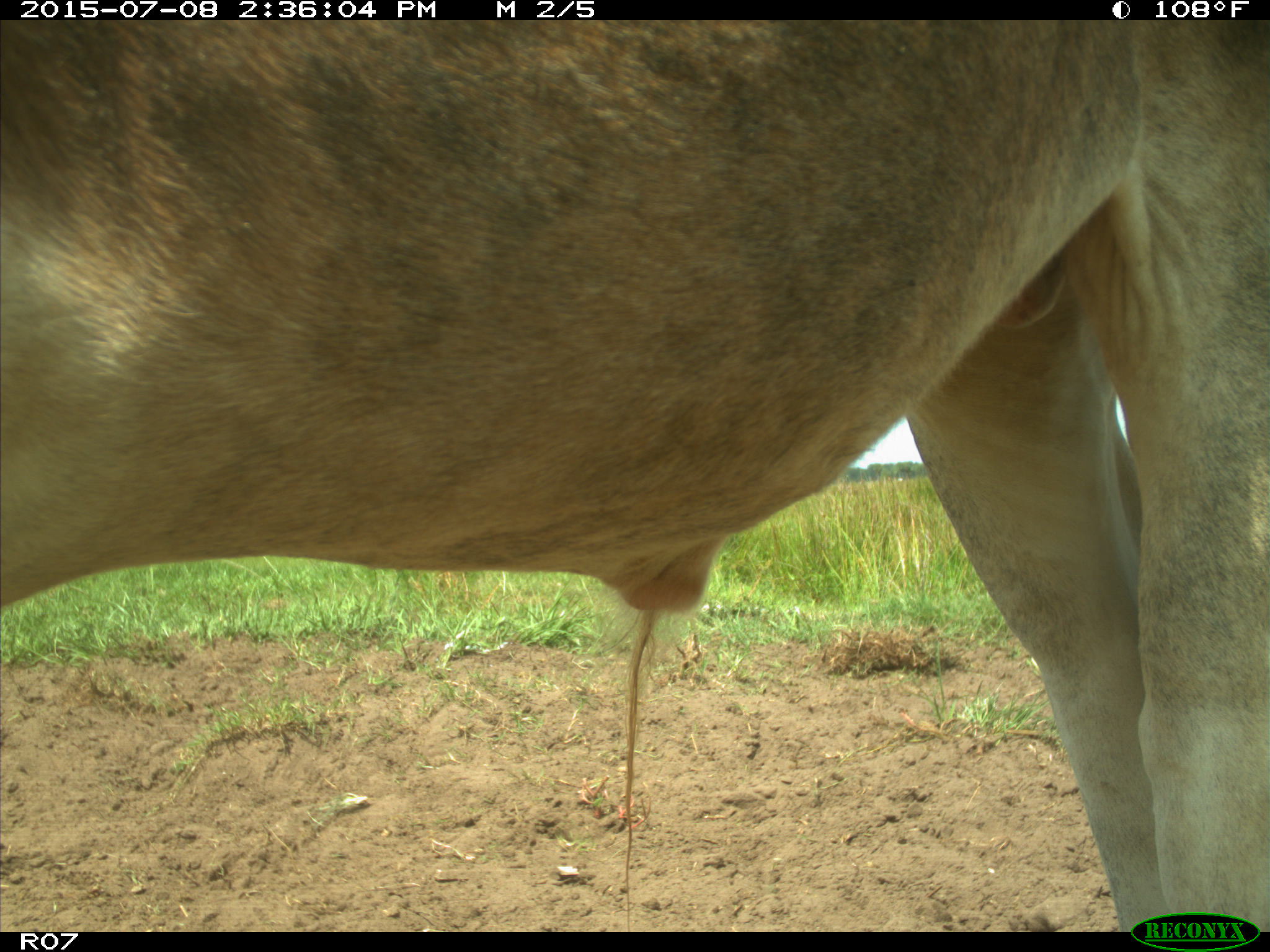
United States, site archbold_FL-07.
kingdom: Animalia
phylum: Chordata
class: Mammalia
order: Artiodactyla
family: Bovidae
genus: Bos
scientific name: Bos taurus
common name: domestic cow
Bos taurus (domestic cow).